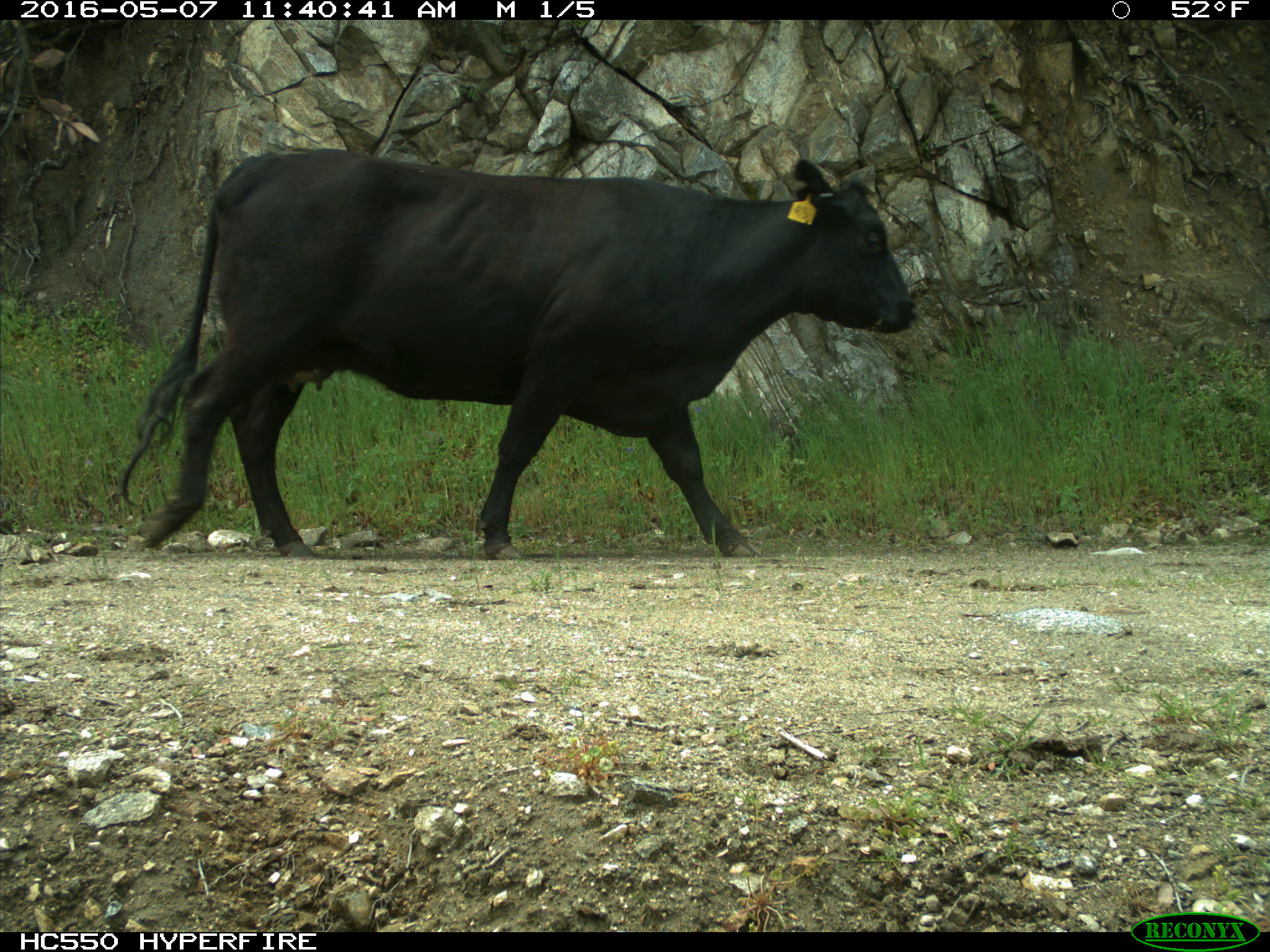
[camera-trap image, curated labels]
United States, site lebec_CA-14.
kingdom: Animalia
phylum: Chordata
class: Mammalia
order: Artiodactyla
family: Bovidae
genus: Bos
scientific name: Bos taurus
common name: domestic cow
Bos taurus (domestic cow).